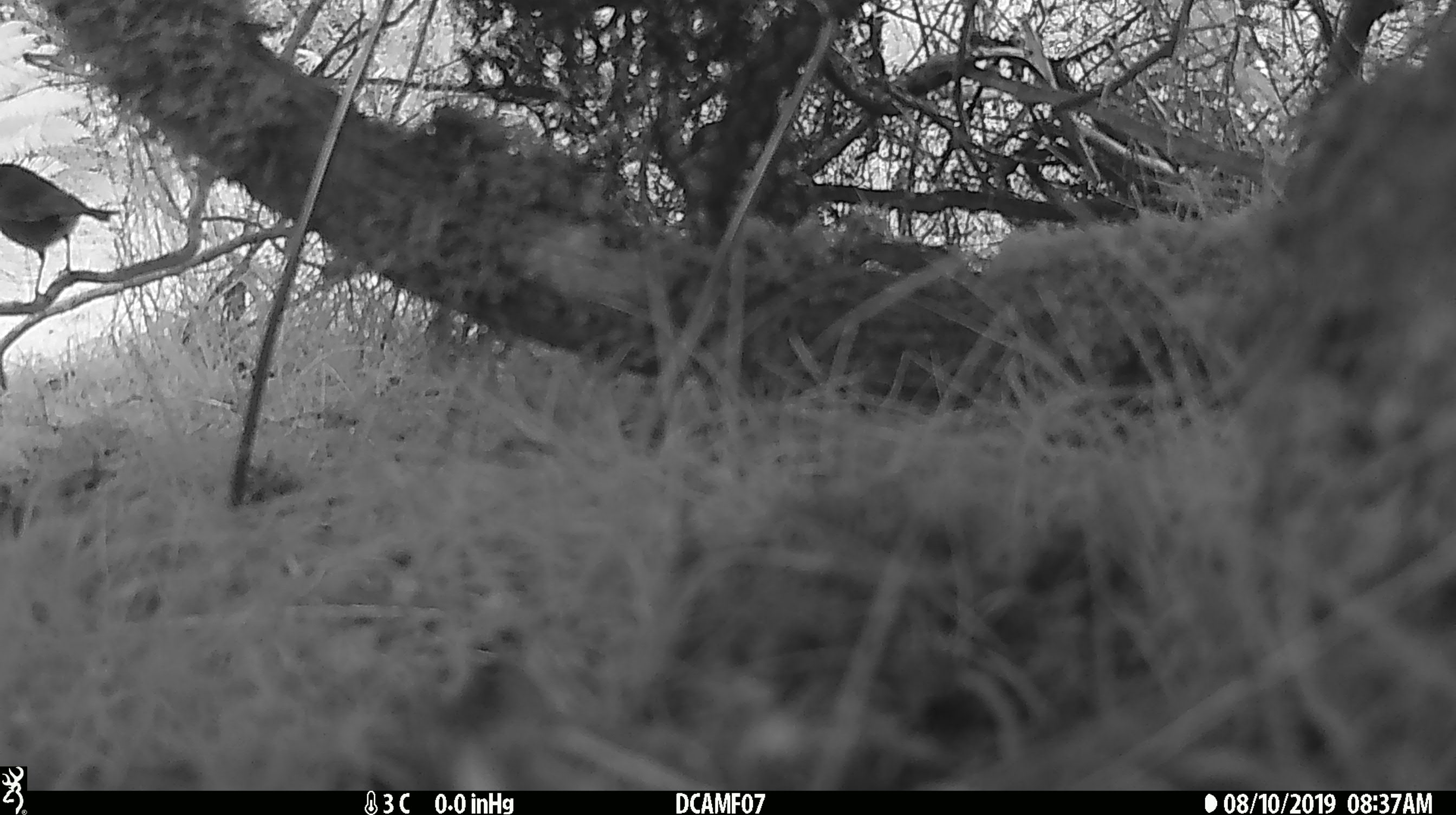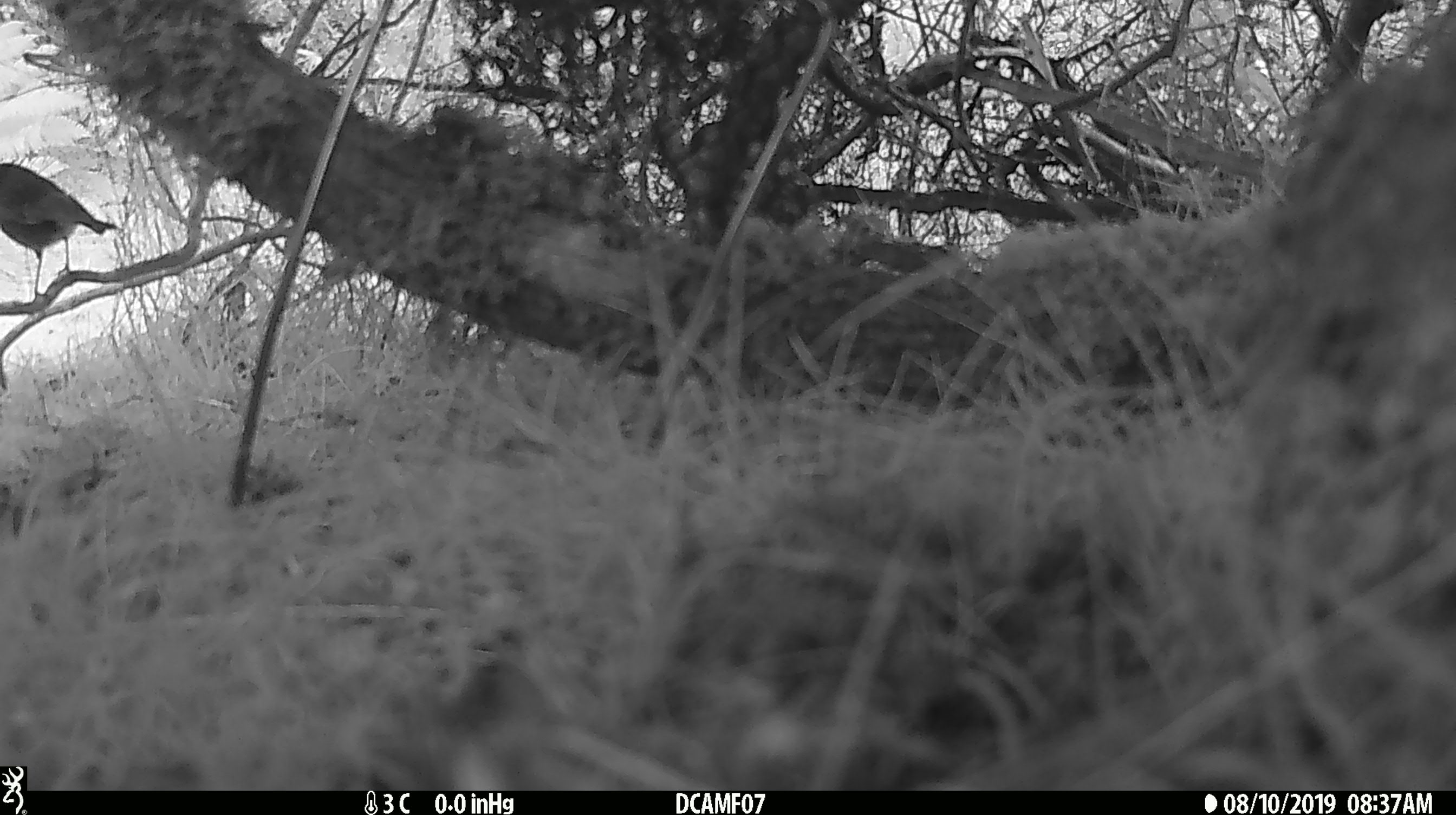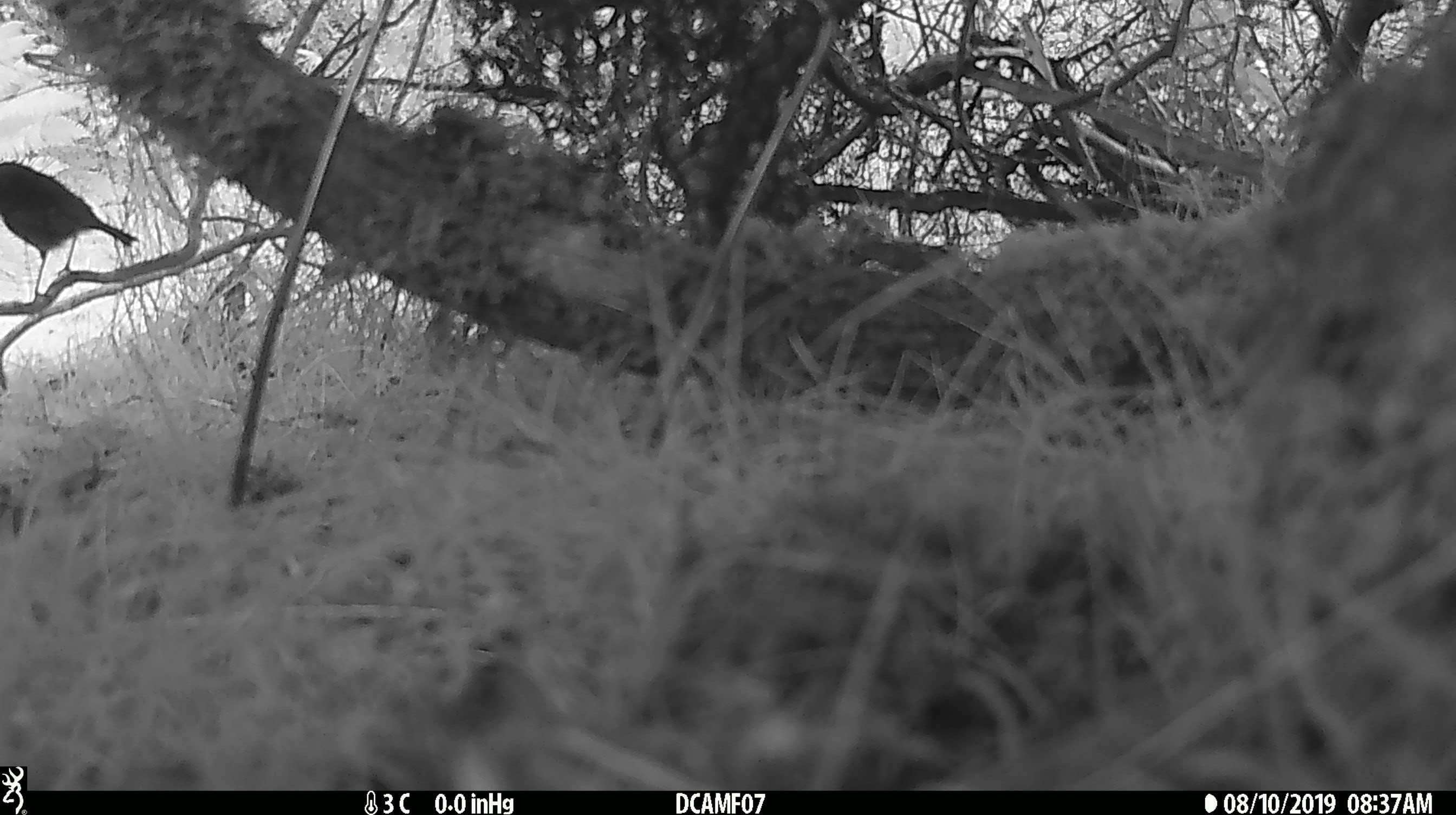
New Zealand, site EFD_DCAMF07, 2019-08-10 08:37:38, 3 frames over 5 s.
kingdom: Animalia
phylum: Chordata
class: Aves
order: Passeriformes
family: Petroicidae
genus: Petroica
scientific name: Petroica australis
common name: new zealand robin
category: robin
Robin (new zealand robin) (Petroica australis).